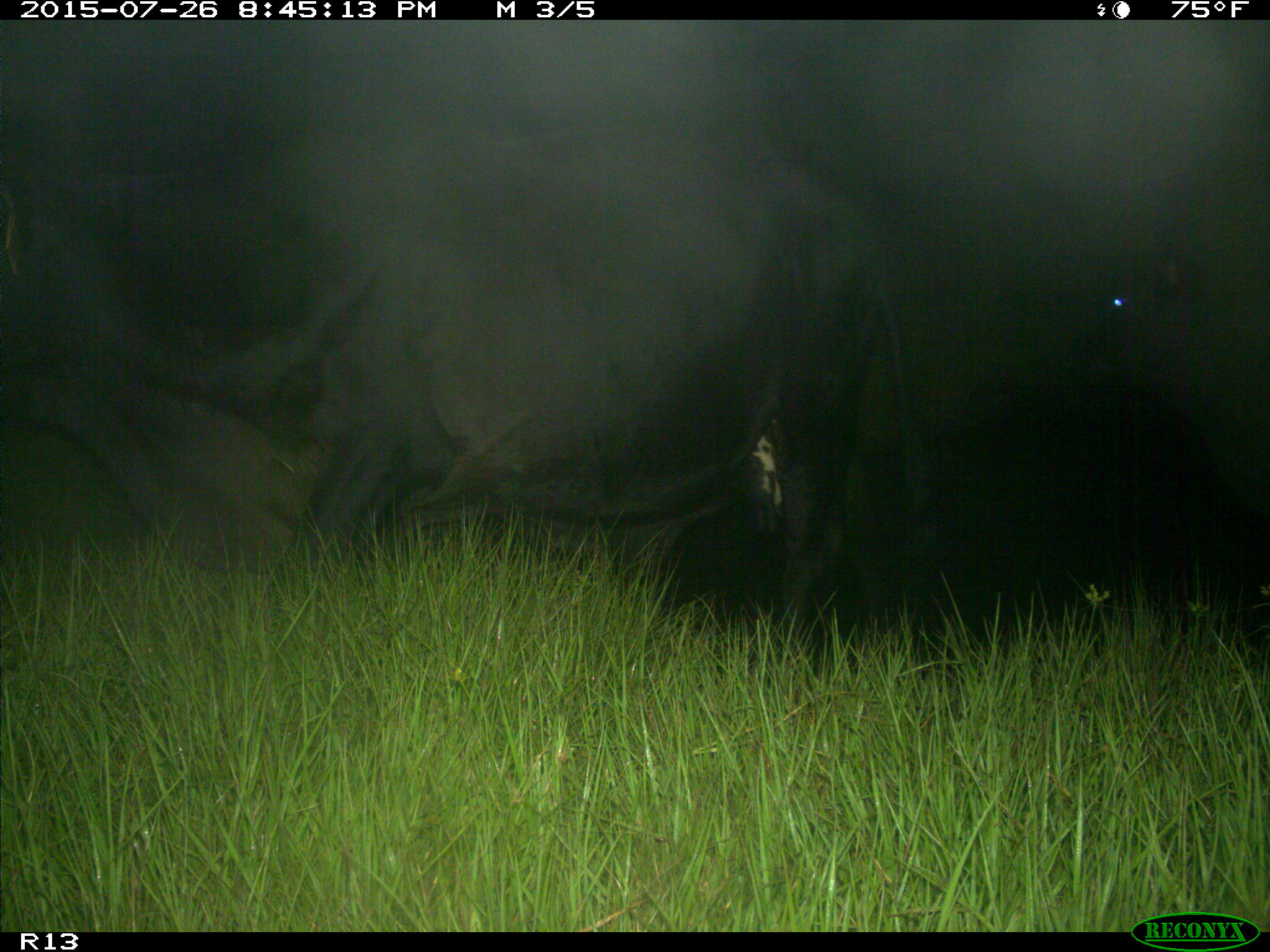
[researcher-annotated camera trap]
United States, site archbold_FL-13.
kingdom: Animalia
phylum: Chordata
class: Mammalia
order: Artiodactyla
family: Bovidae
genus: Bos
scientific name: Bos taurus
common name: domestic cow